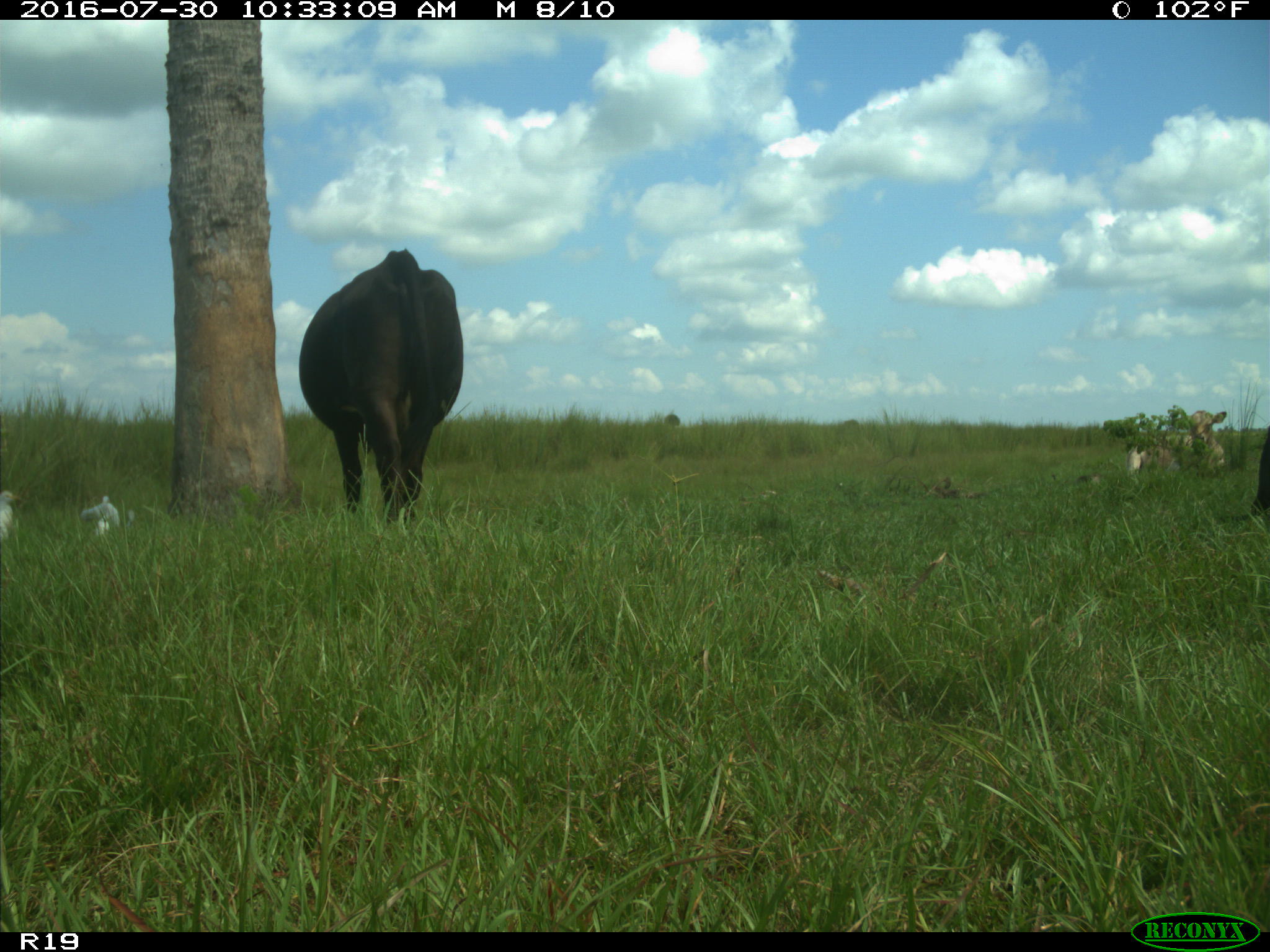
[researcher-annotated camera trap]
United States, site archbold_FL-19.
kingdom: Animalia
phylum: Chordata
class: Mammalia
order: Artiodactyla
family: Bovidae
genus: Bos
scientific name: Bos taurus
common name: domestic cow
Bos taurus (domestic cow).